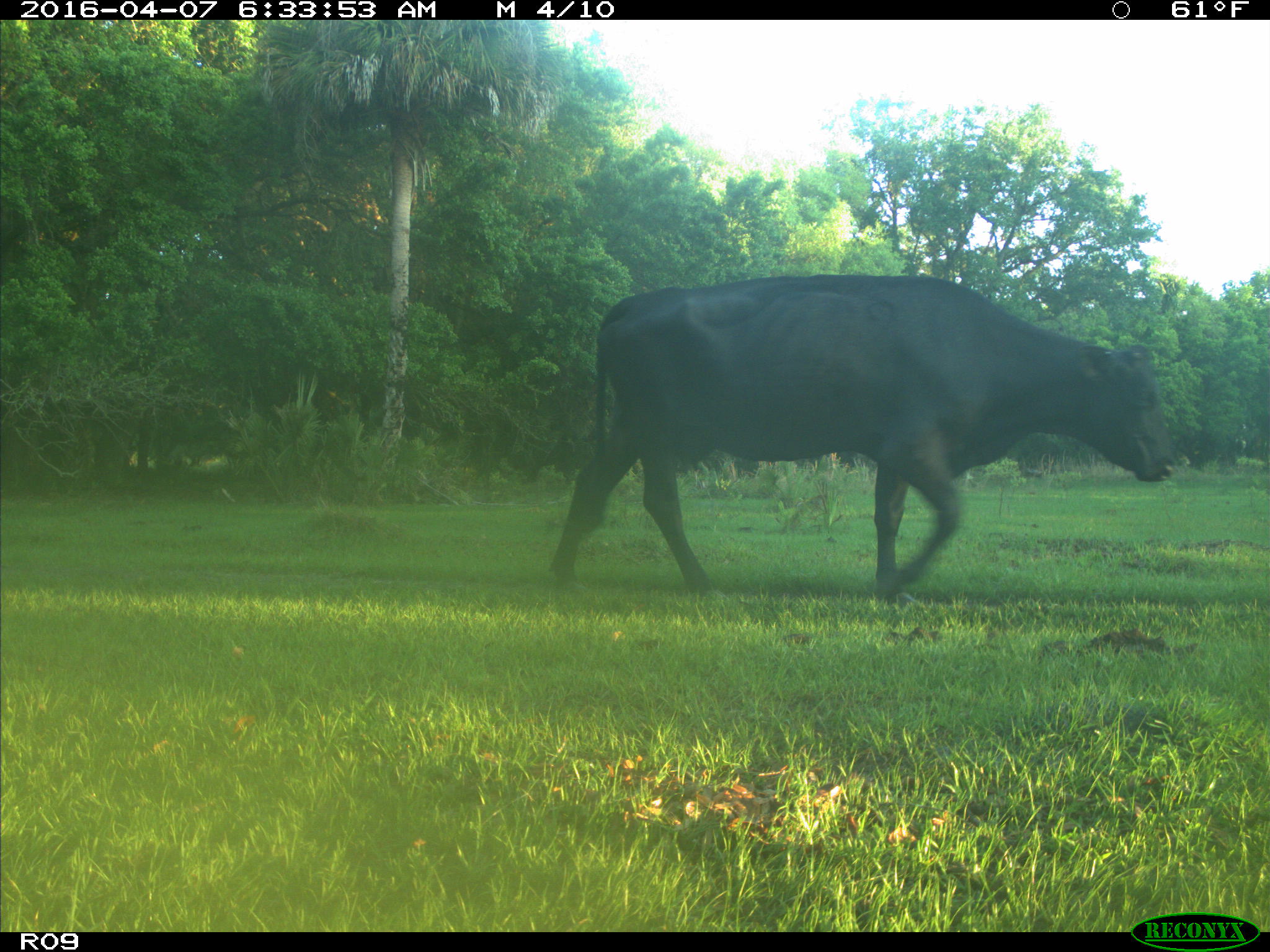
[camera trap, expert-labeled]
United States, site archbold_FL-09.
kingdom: Animalia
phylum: Chordata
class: Mammalia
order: Artiodactyla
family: Bovidae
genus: Bos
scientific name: Bos taurus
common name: domestic cow